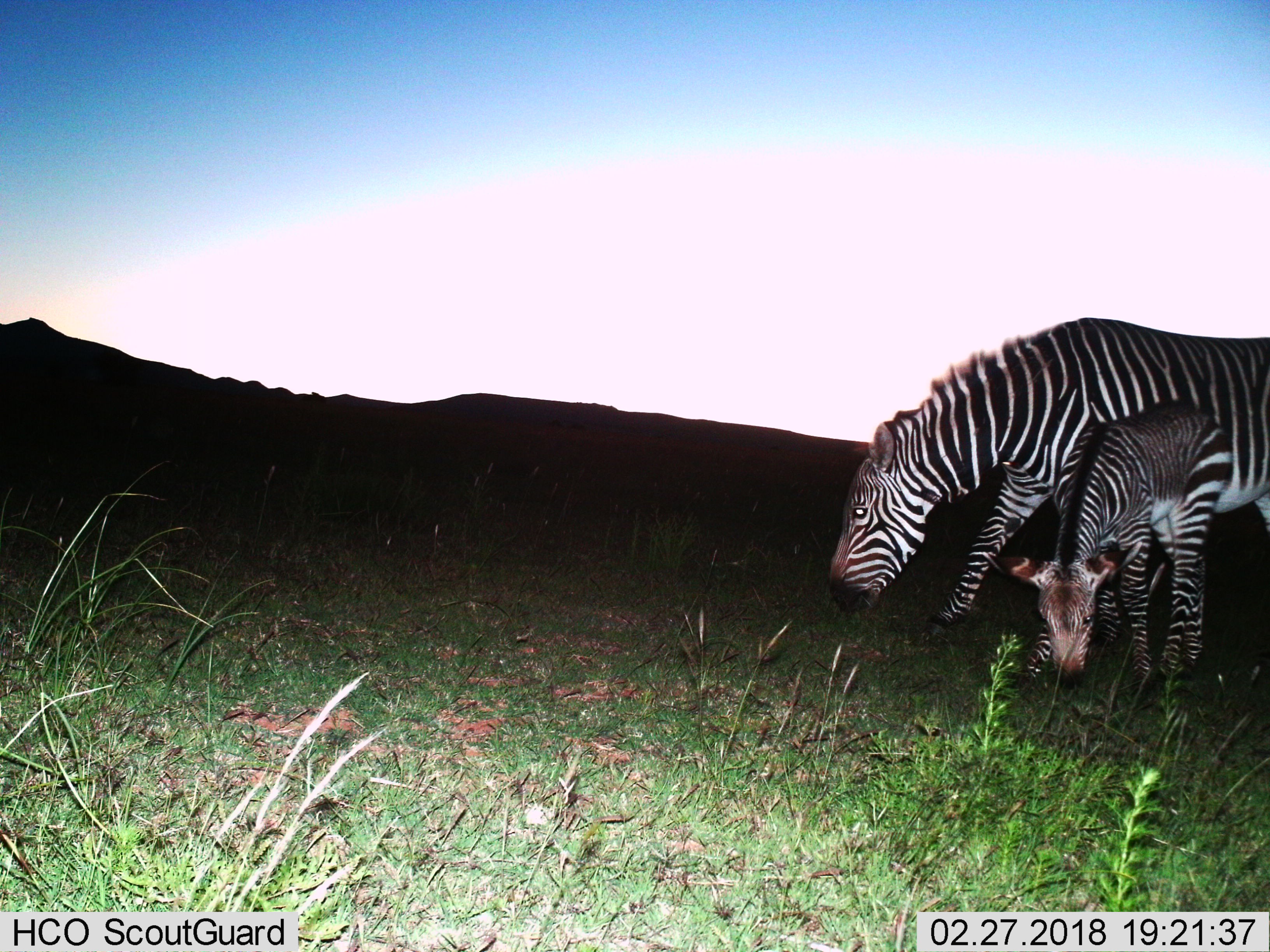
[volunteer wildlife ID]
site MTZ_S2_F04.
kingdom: Animalia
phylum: Chordata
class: Mammalia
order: Perissodactyla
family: Equidae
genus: Equus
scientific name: Equus zebra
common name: mountain zebra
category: zebramountain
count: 2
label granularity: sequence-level